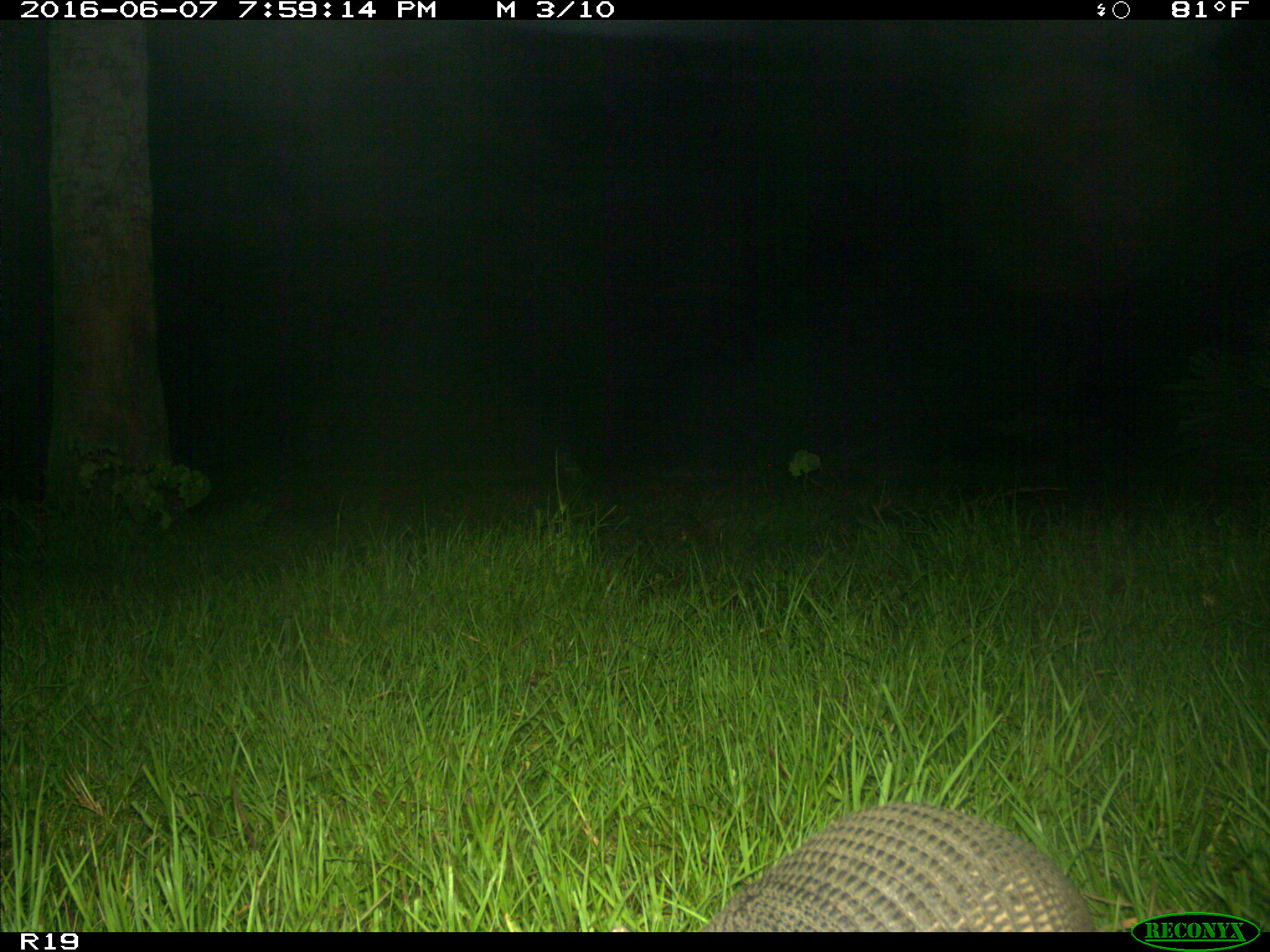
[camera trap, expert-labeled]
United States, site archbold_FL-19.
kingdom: Animalia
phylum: Chordata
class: Mammalia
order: Cingulata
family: Dasypodidae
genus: Dasypus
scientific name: Dasypus novemcinctus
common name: nine-banded armadillo